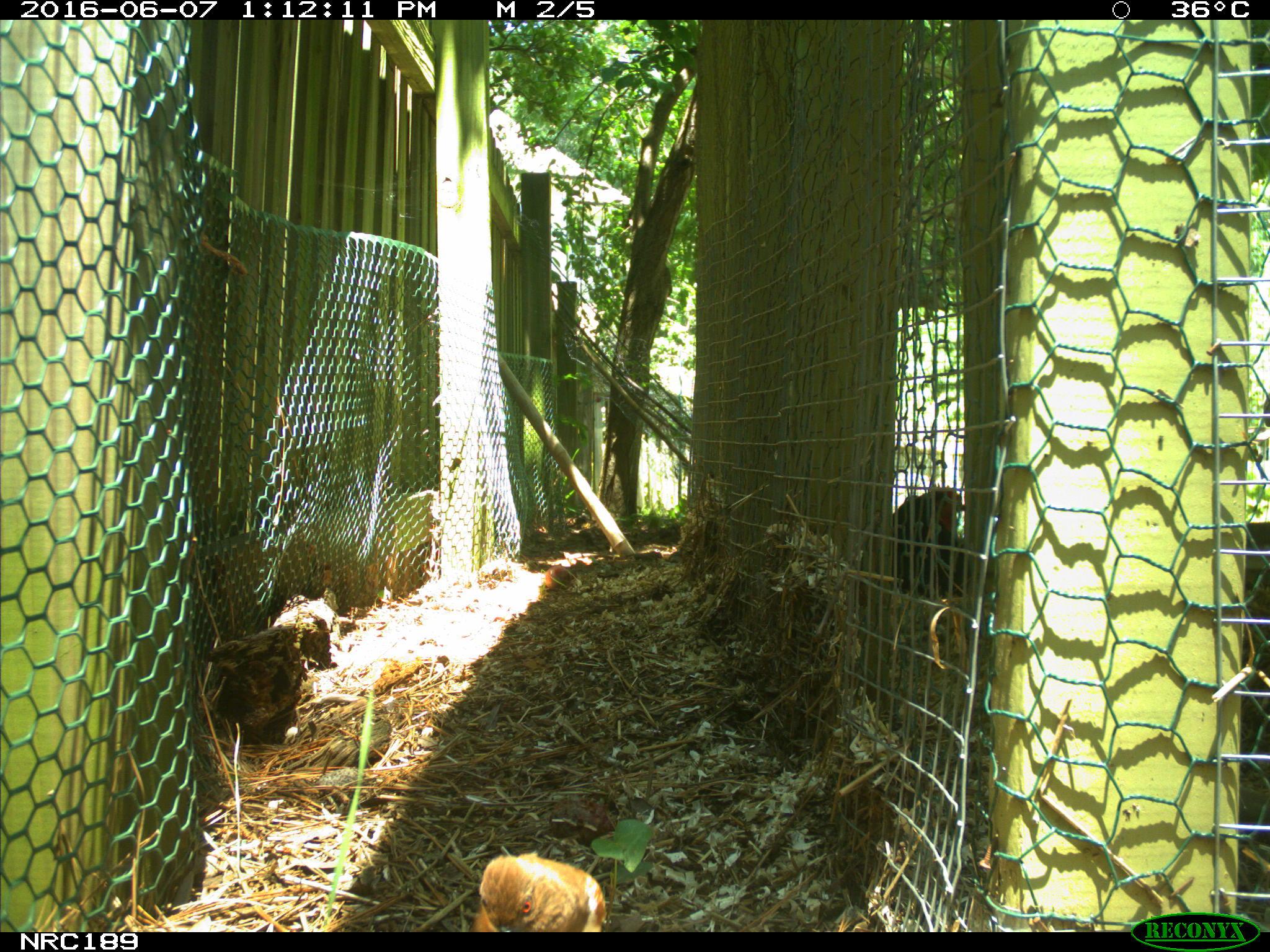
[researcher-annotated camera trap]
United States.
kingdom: Animalia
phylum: Chordata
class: Aves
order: Galliformes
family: Phasianidae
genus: Gallus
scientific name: Gallus gallus domesticus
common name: domestic chicken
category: Chicken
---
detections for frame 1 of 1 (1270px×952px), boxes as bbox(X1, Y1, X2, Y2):
Chicken: bbox(473, 854, 614, 929)